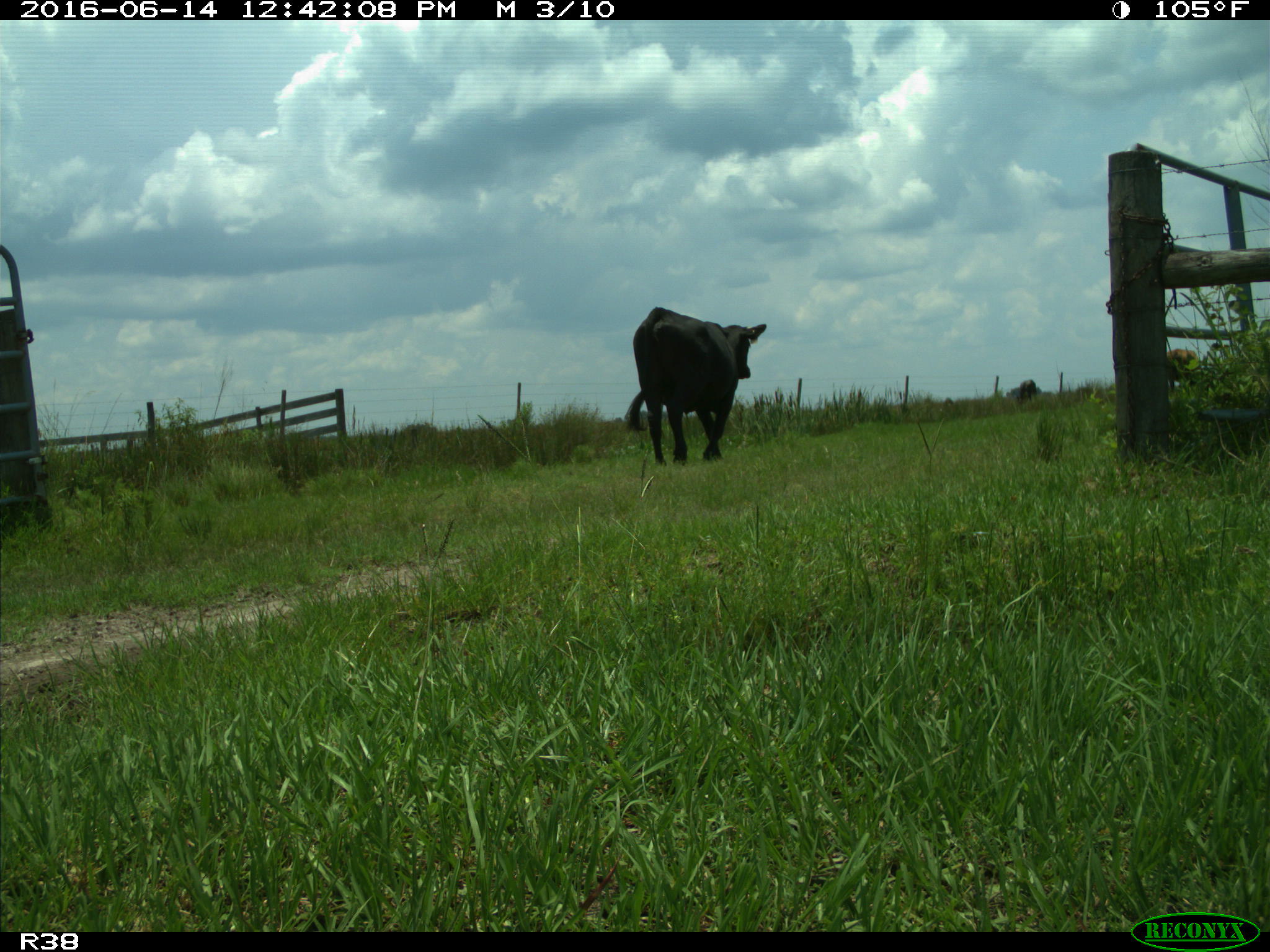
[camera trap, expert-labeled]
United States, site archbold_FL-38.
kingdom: Animalia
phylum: Chordata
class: Mammalia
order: Artiodactyla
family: Bovidae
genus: Bos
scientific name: Bos taurus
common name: domestic cow